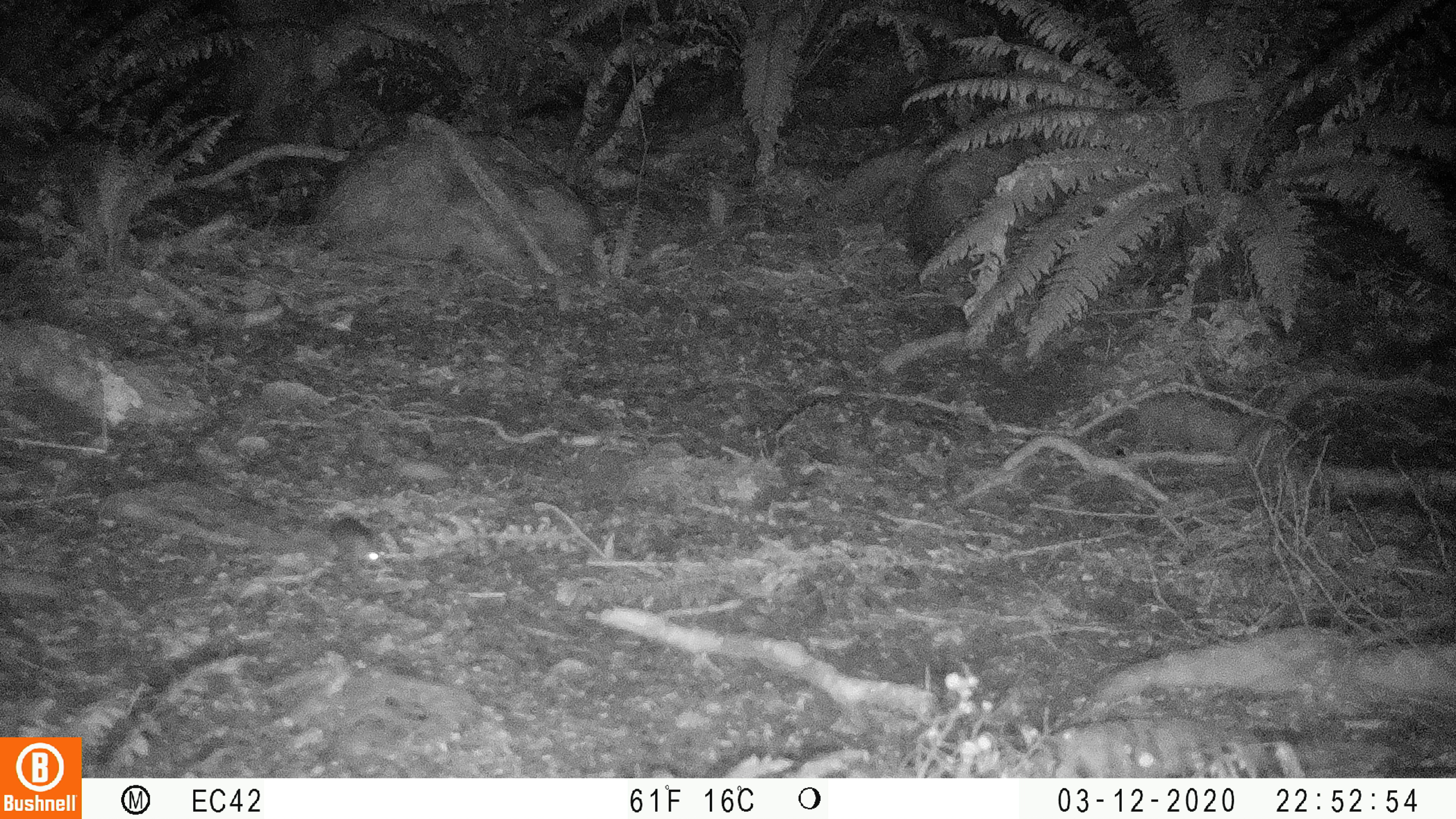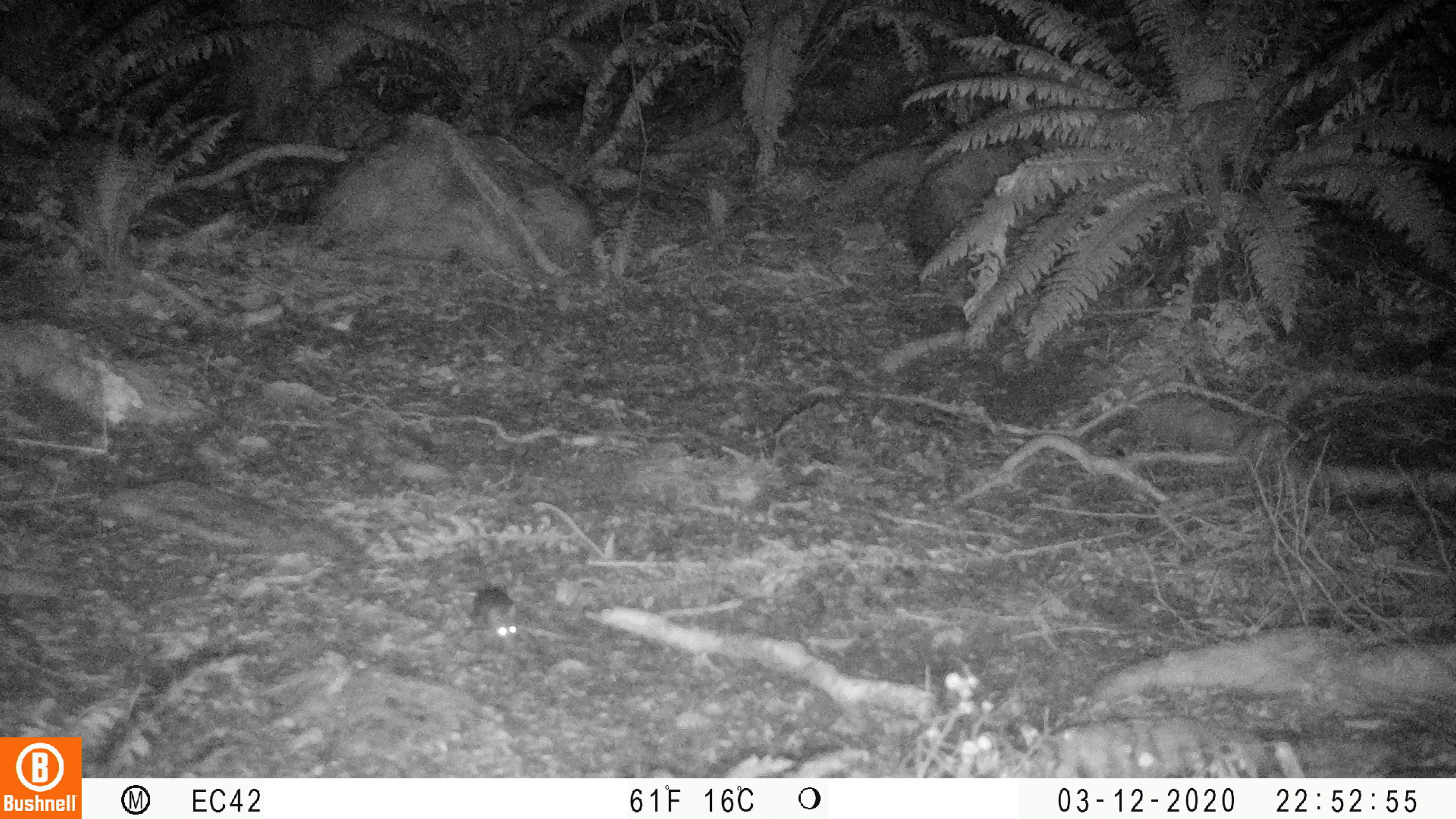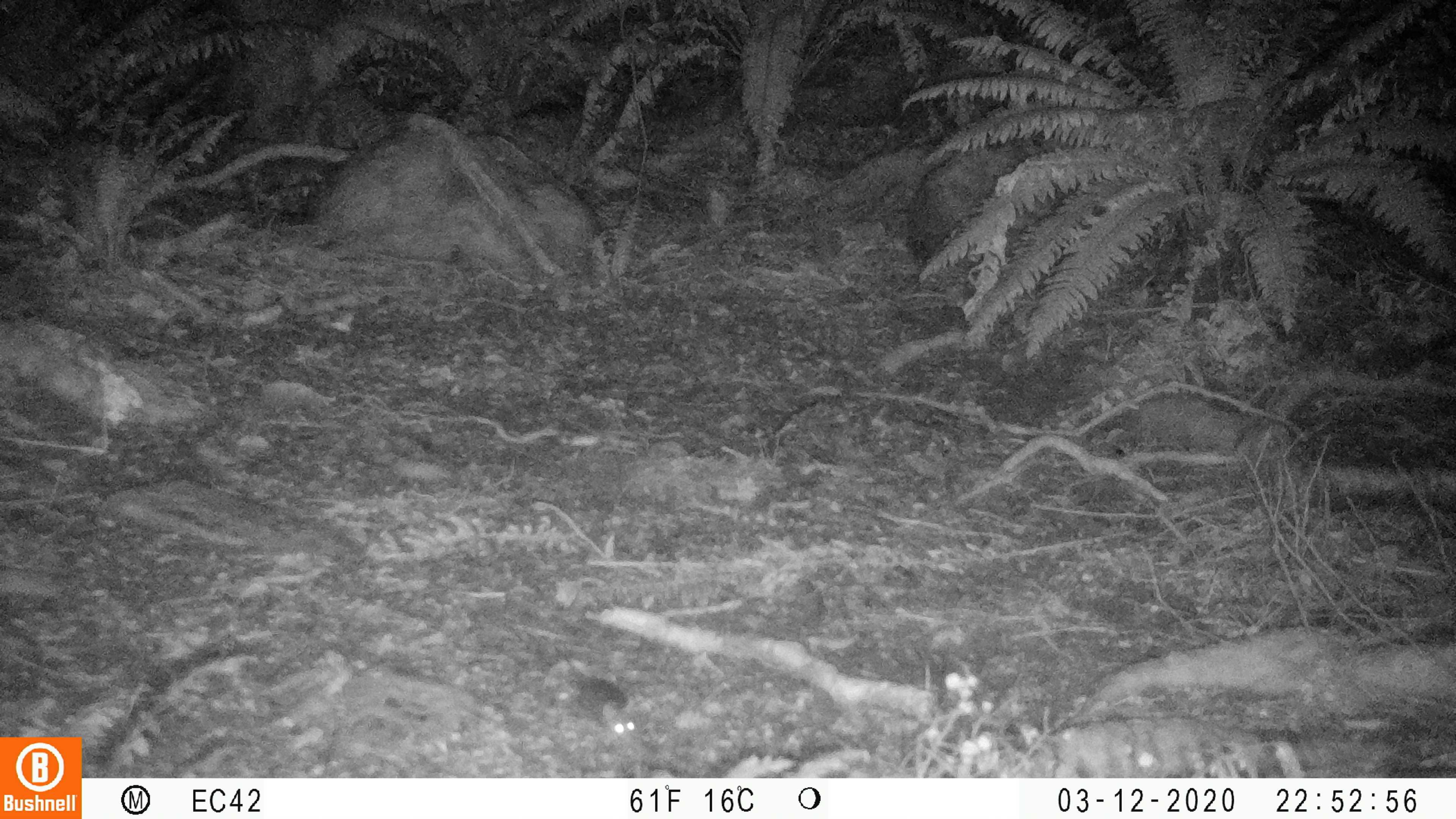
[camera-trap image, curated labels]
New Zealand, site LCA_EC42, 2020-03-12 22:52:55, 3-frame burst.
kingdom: Animalia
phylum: Chordata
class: Mammalia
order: Rodentia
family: Muridae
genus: Mus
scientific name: Mus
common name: mouse